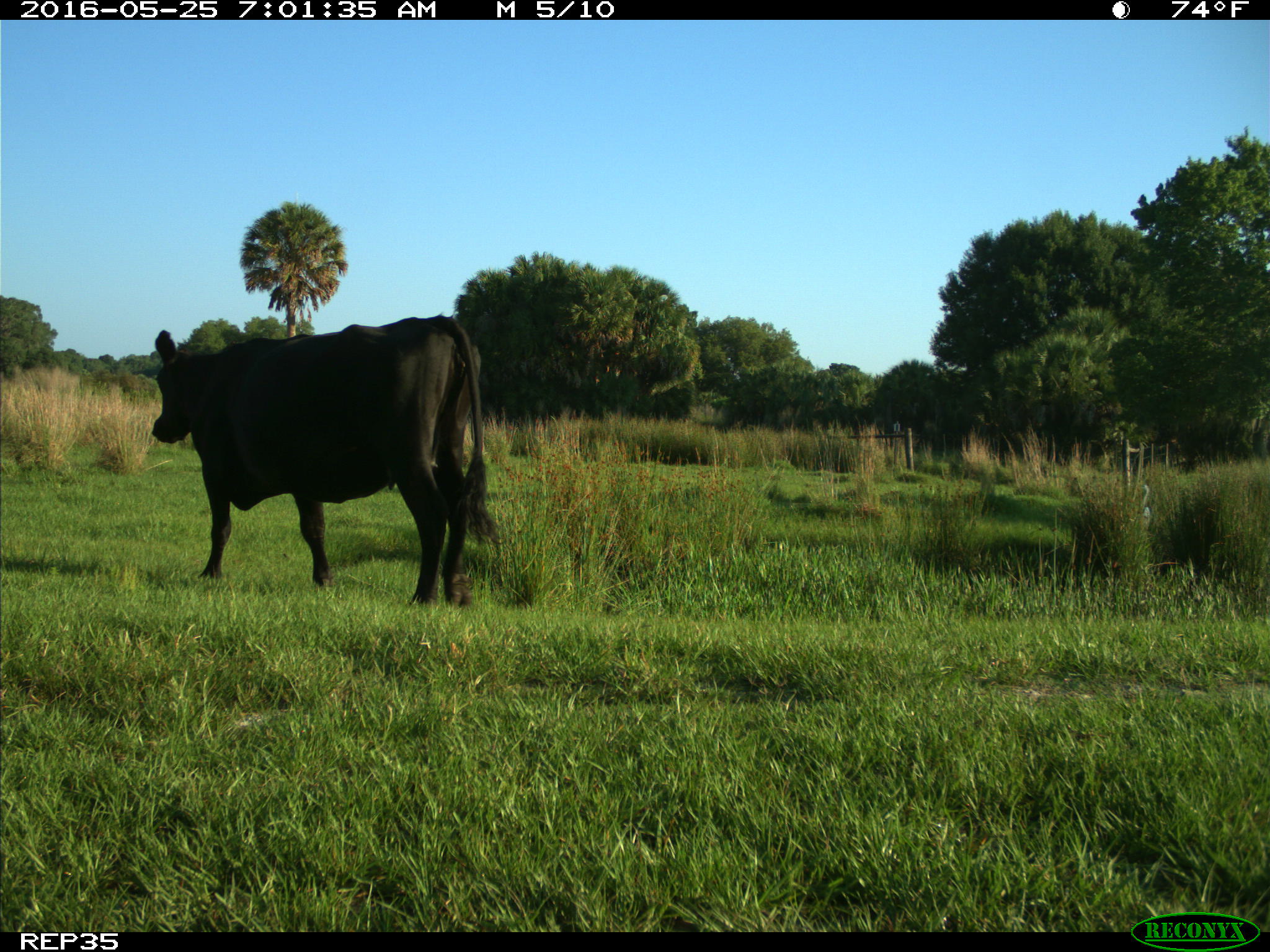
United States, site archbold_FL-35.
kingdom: Animalia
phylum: Chordata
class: Mammalia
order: Artiodactyla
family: Bovidae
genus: Bos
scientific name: Bos taurus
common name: domestic cow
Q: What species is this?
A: Bos taurus (domestic cow).